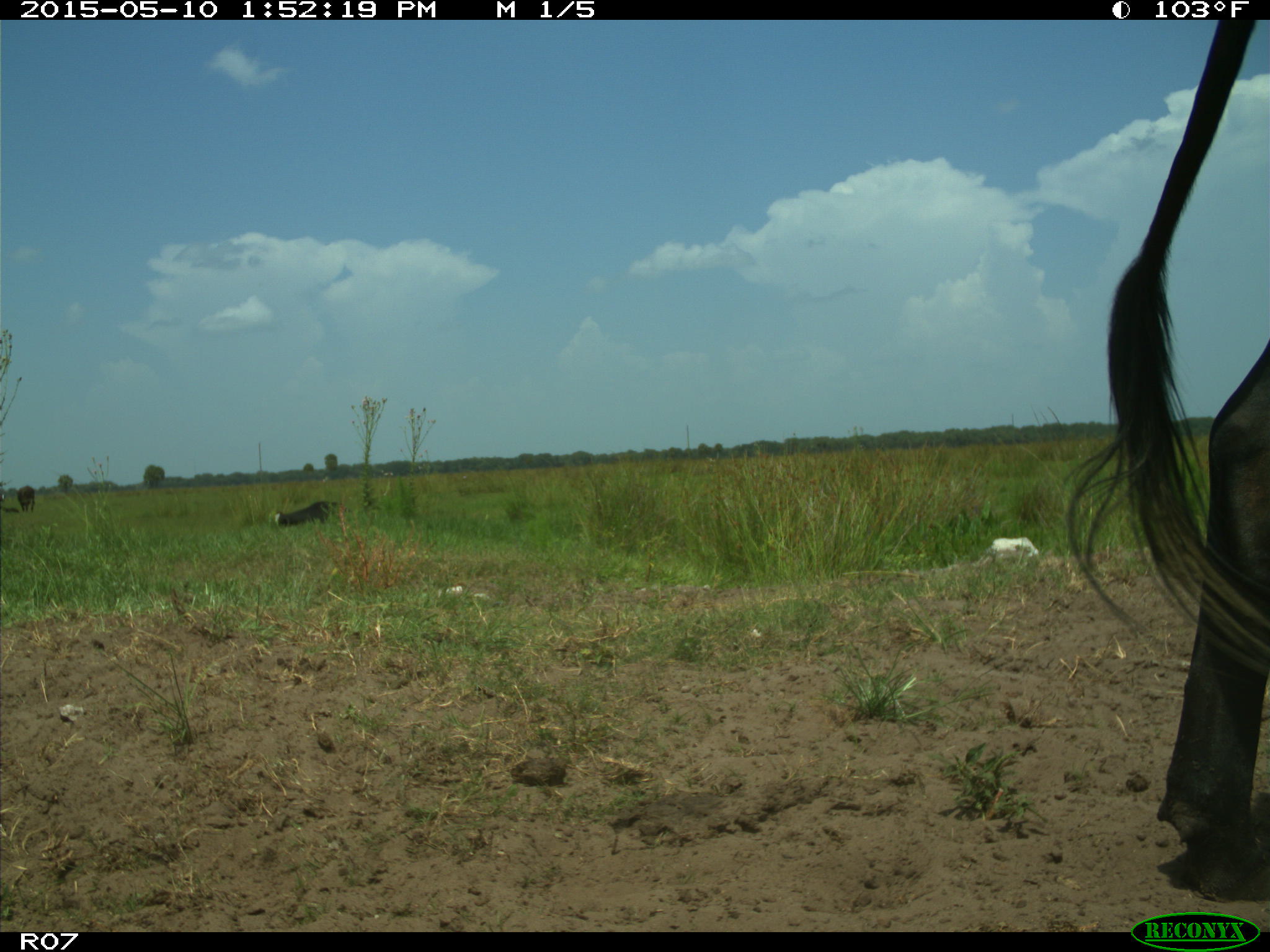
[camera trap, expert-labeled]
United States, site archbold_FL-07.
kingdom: Animalia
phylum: Chordata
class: Mammalia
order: Artiodactyla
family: Bovidae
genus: Bos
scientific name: Bos taurus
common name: domestic cow